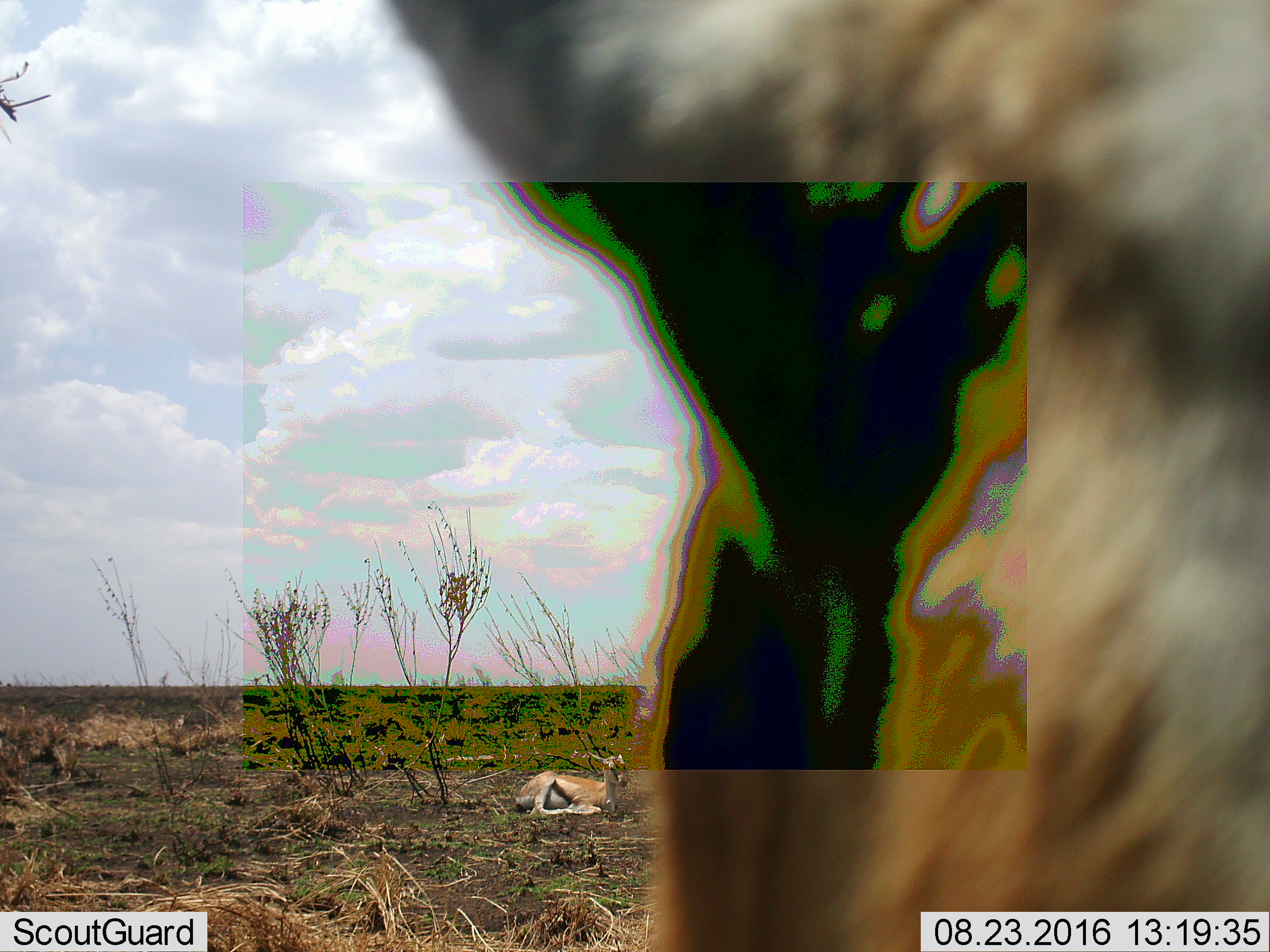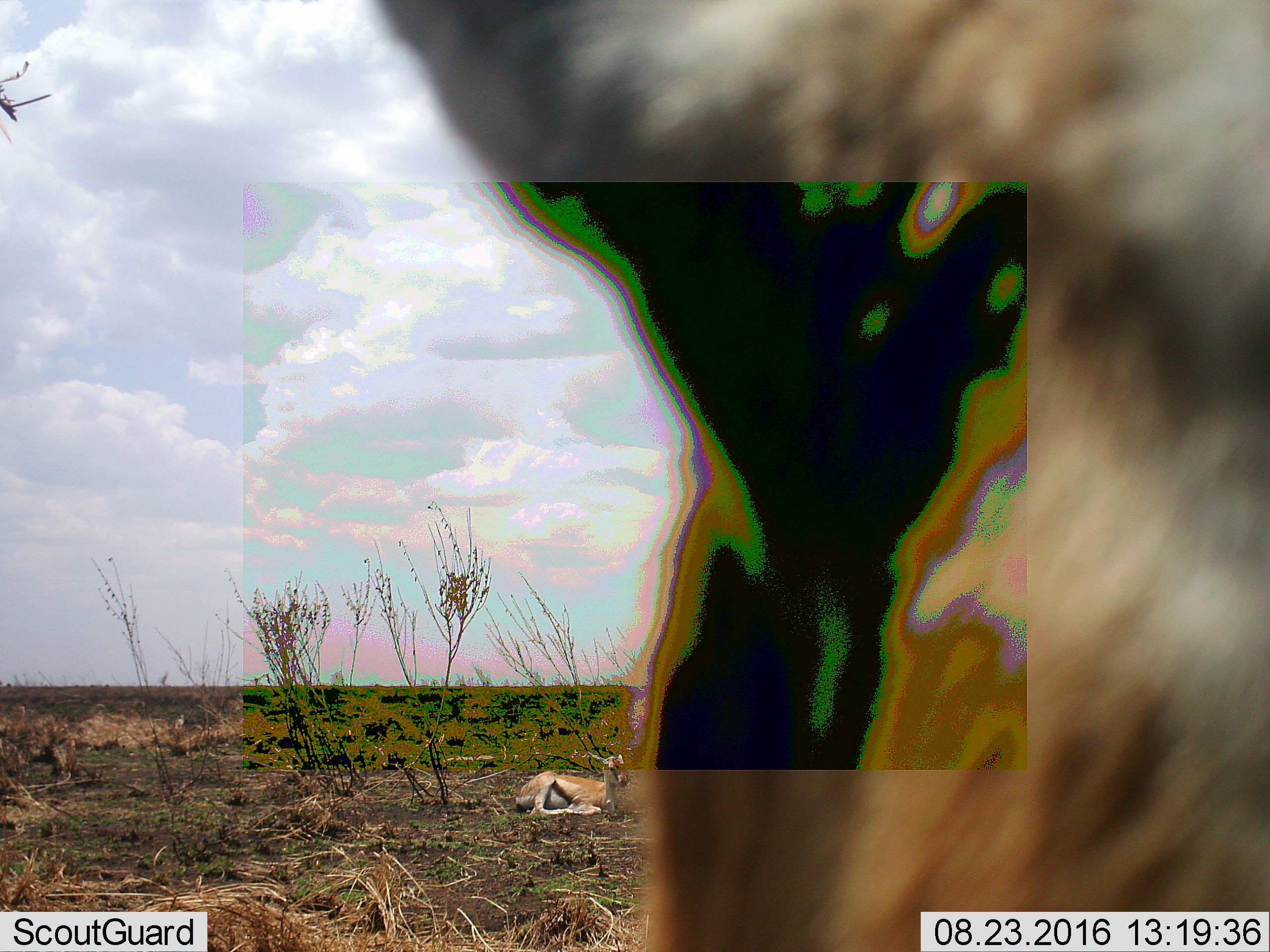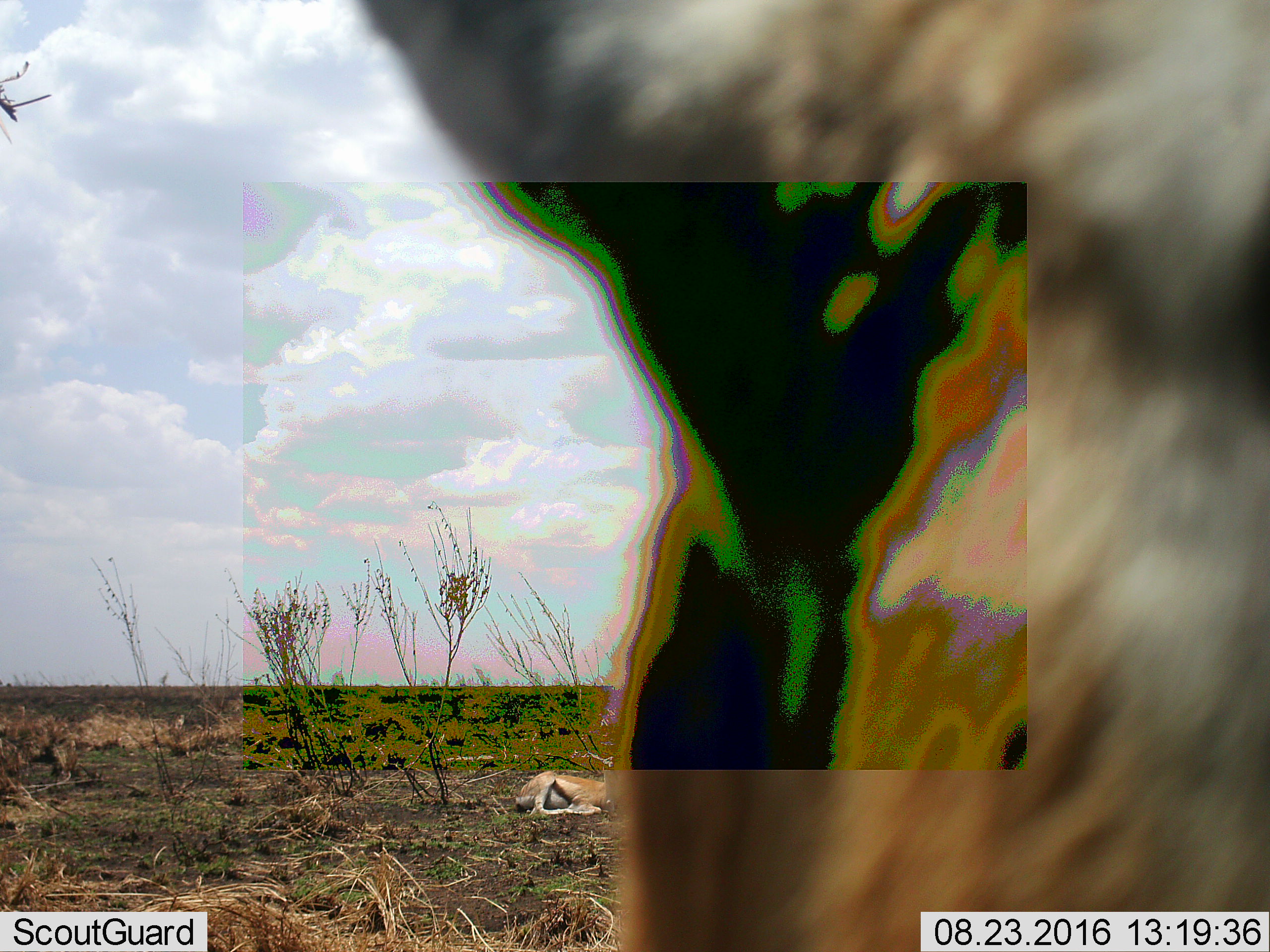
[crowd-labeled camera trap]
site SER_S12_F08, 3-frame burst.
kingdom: Animalia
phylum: Chordata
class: Mammalia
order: Artiodactyla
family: Bovidae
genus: Eudorcas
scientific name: Eudorcas thomsonii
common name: thomson's gazelle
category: gazellethomsons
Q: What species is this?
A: Gazellethomsons (thomson's gazelle) (Eudorcas thomsonii).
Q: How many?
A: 2.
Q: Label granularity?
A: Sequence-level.